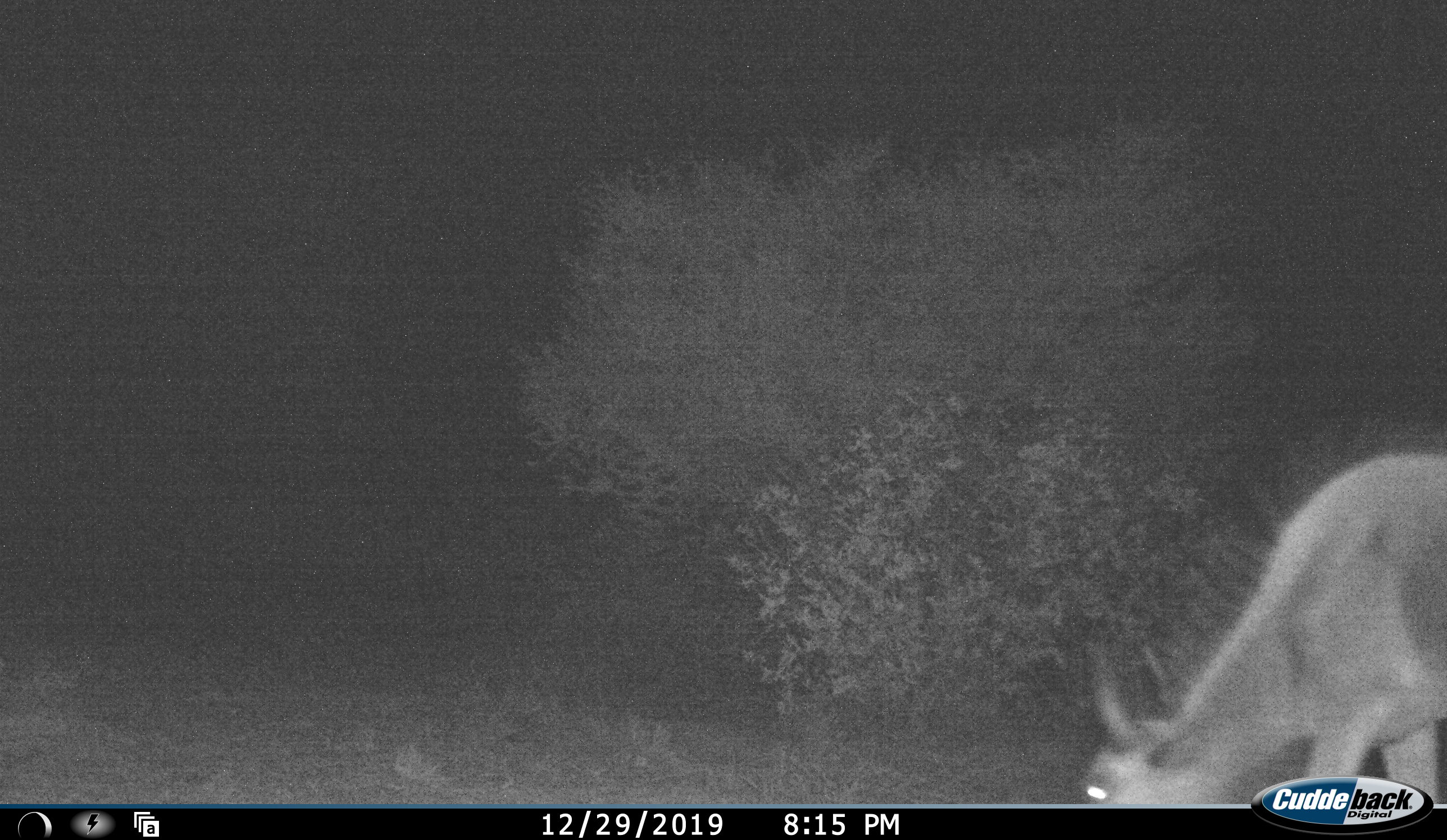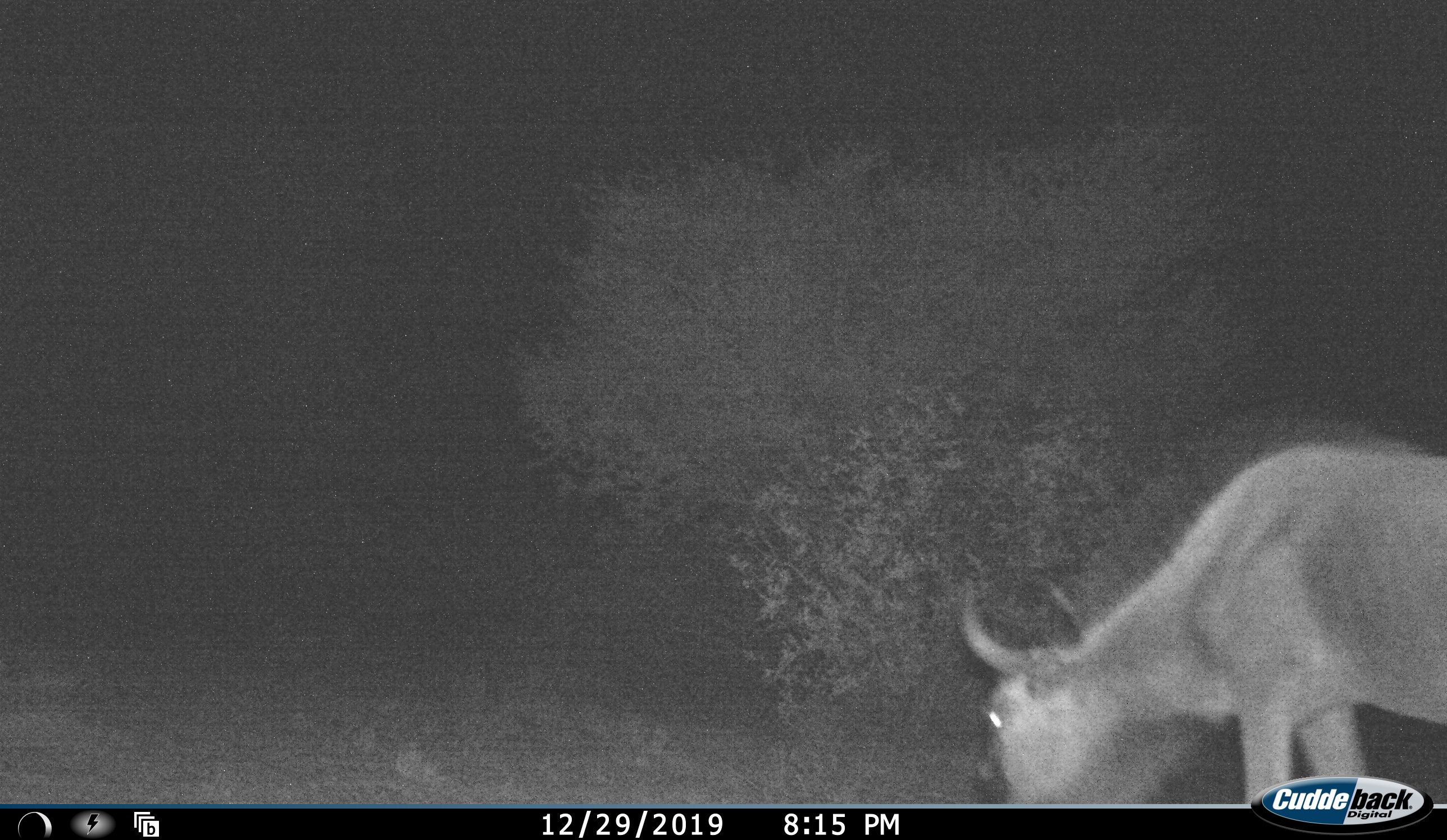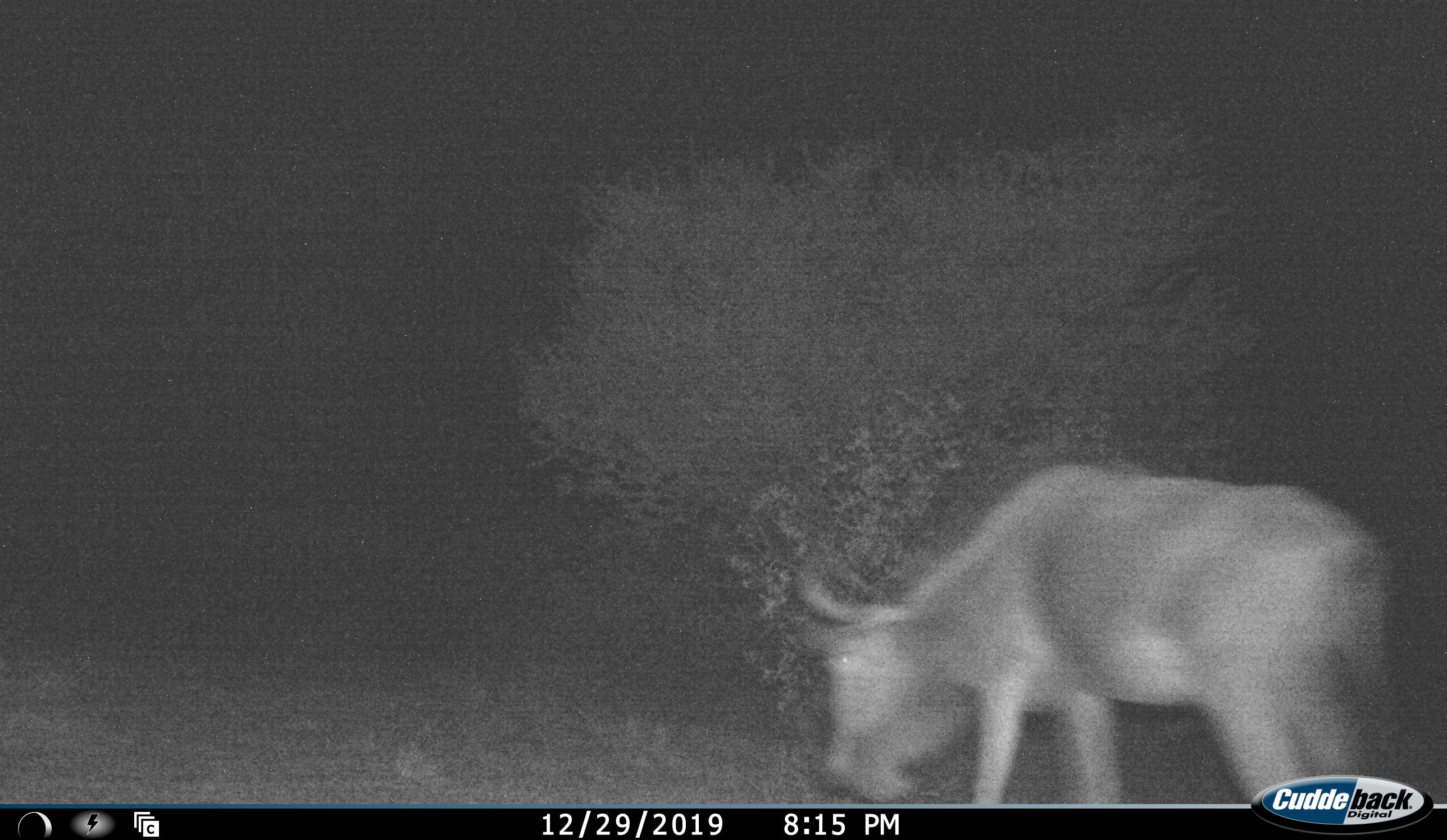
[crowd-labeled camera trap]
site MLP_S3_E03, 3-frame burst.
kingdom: Animalia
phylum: Chordata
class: Mammalia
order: Artiodactyla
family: Bovidae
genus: Connochaetes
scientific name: Connochaetes taurinus taurinus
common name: blue wildebeest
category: wildebeestblue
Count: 1.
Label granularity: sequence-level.